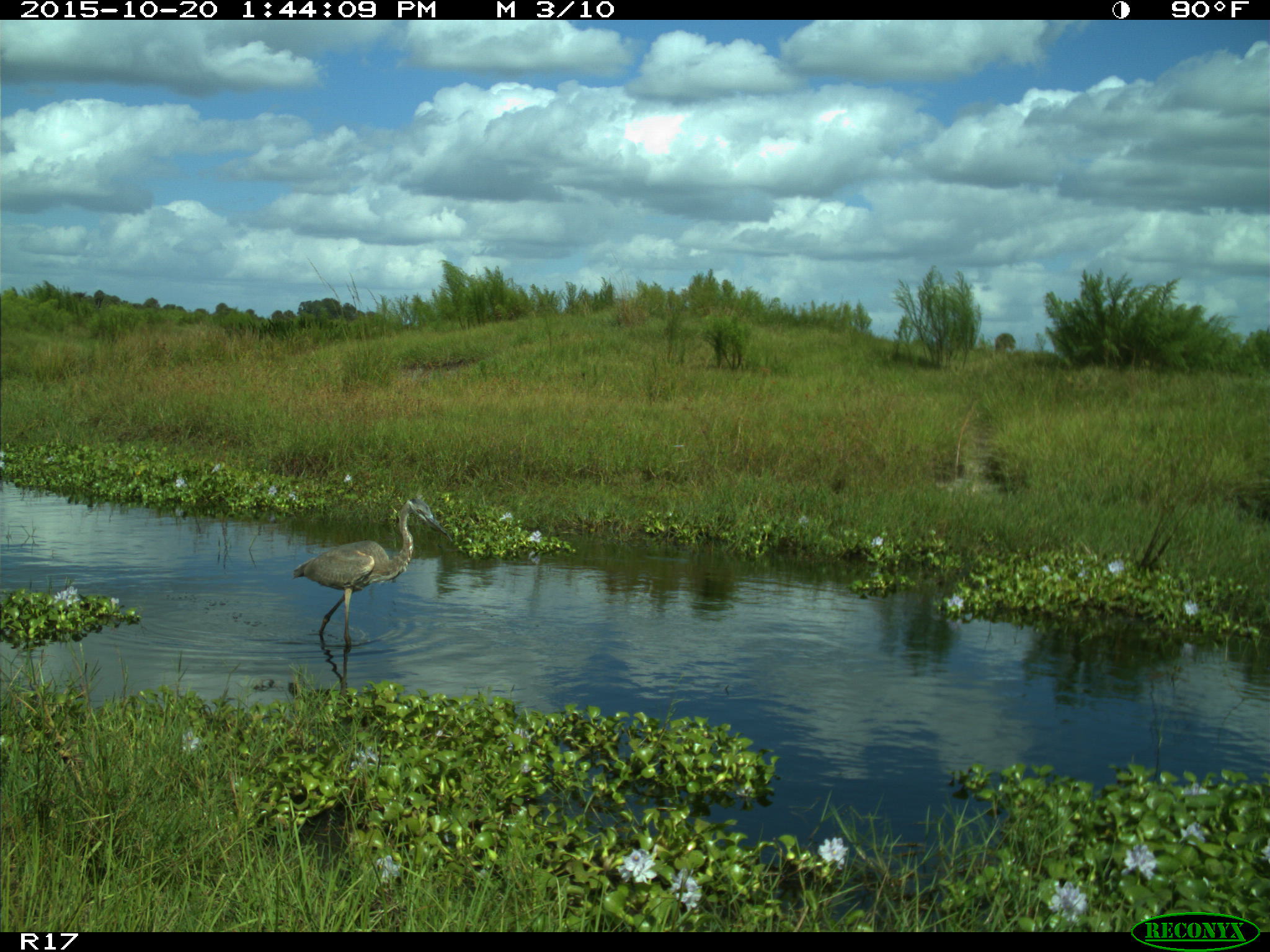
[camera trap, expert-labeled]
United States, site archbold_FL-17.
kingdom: Animalia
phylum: Chordata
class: Aves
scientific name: Aves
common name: birds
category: unidentified bird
Unidentified bird (birds) (Aves).